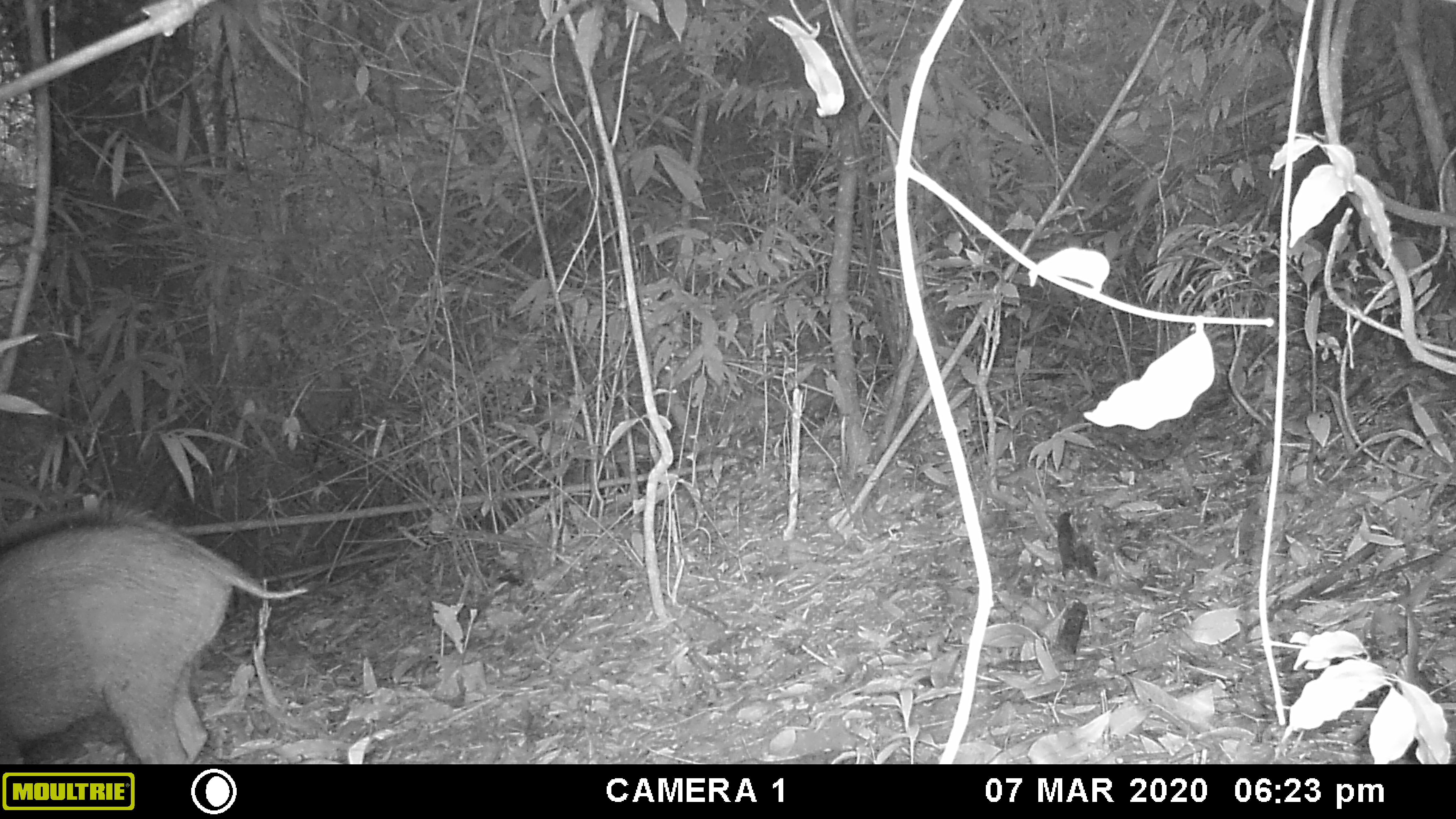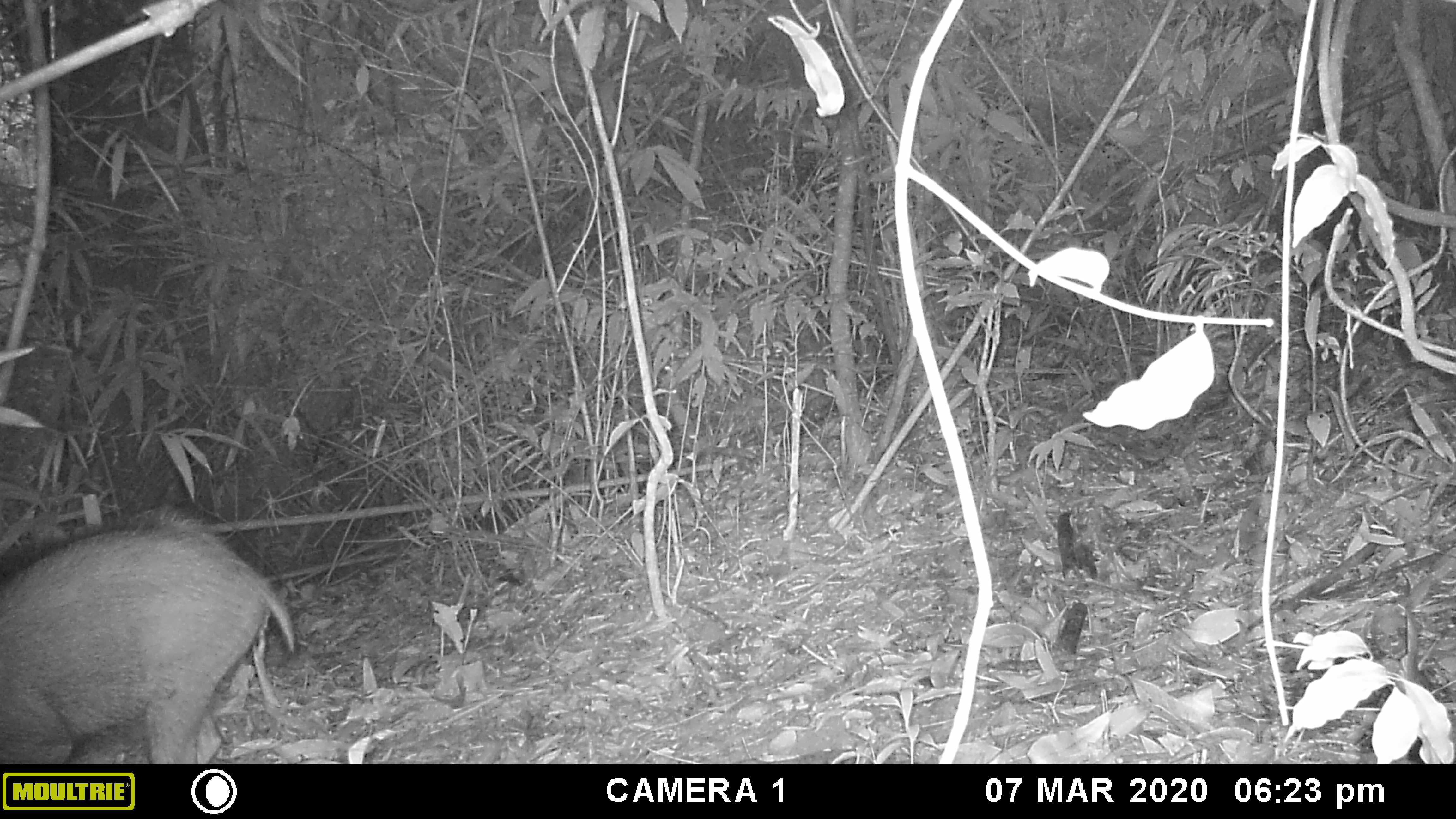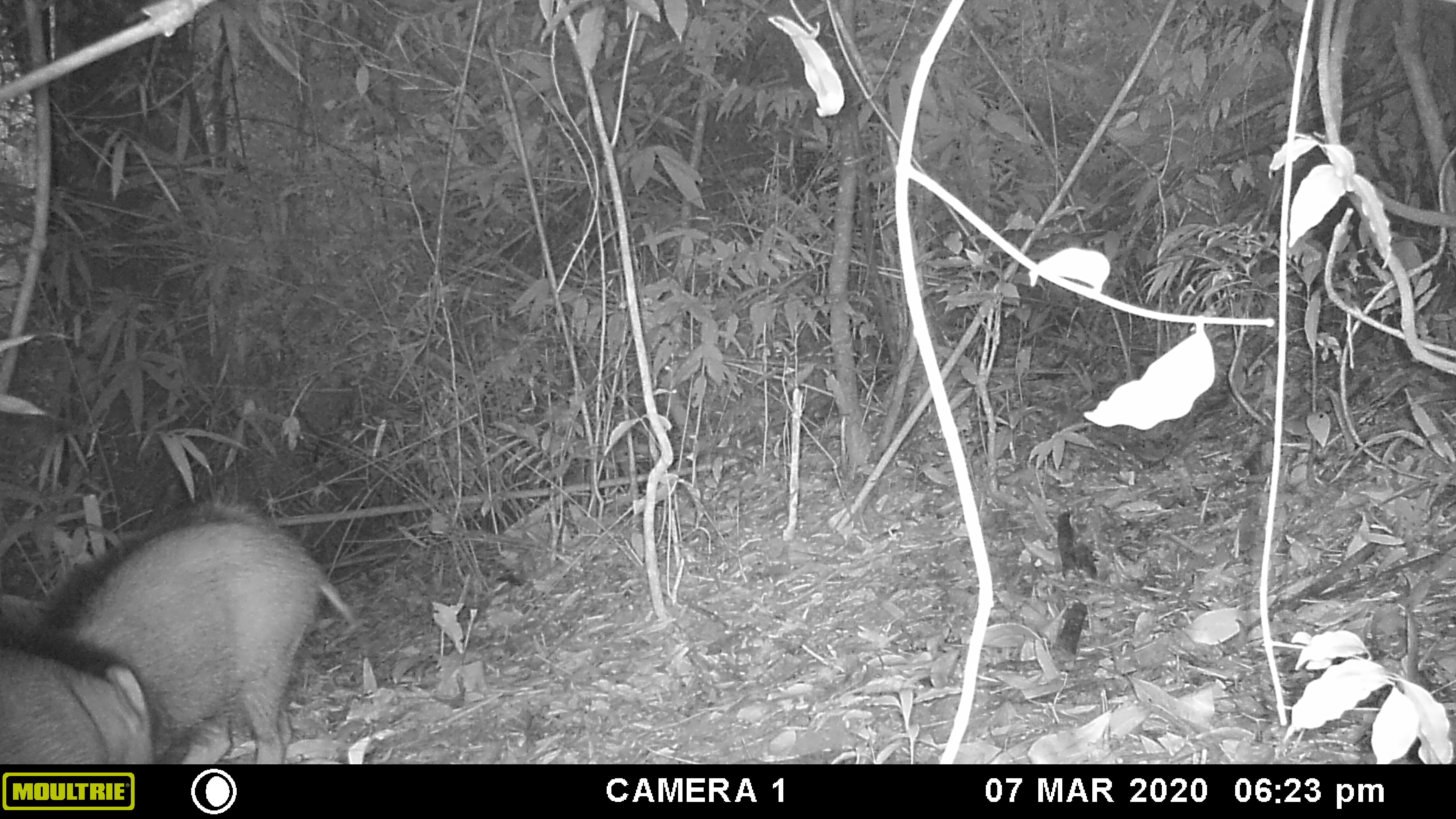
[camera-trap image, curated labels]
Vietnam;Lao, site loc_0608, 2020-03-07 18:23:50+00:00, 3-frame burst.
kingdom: Animalia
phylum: Chordata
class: Mammalia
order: Artiodactyla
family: Suidae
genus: Sus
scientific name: Sus scrofa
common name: eurasian wild pig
Eurasian wild pig (Sus scrofa). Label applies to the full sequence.